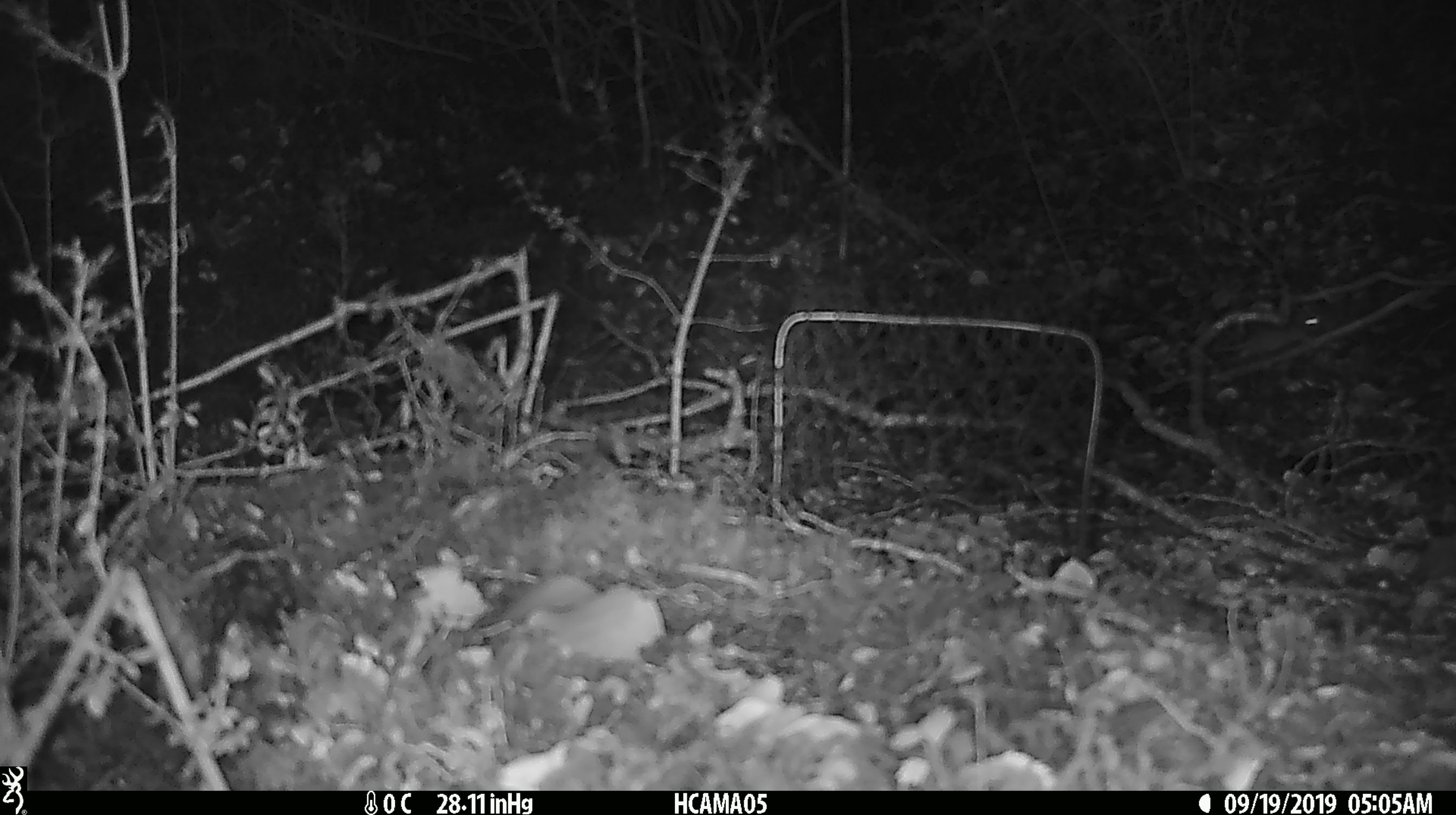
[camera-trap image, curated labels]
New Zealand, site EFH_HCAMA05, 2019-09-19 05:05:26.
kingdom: Animalia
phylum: Chordata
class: Mammalia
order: Rodentia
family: Muridae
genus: Mus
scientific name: Mus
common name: mouse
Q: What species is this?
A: Mouse (Mus).